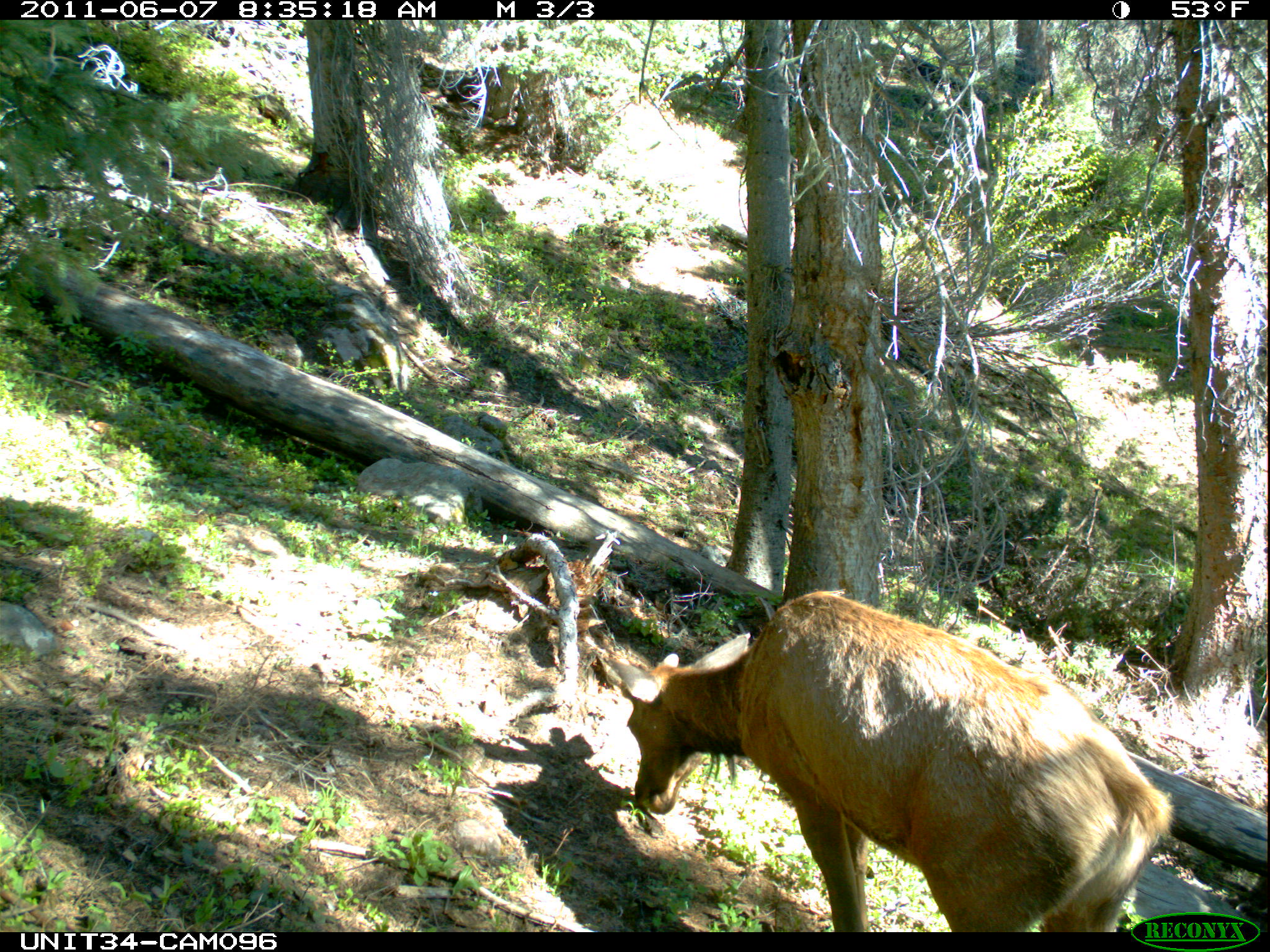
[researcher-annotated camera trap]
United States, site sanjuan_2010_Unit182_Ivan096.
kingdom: Animalia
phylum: Chordata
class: Mammalia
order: Artiodactyla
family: Cervidae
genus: Cervus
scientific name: Cervus elaphus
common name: red deer